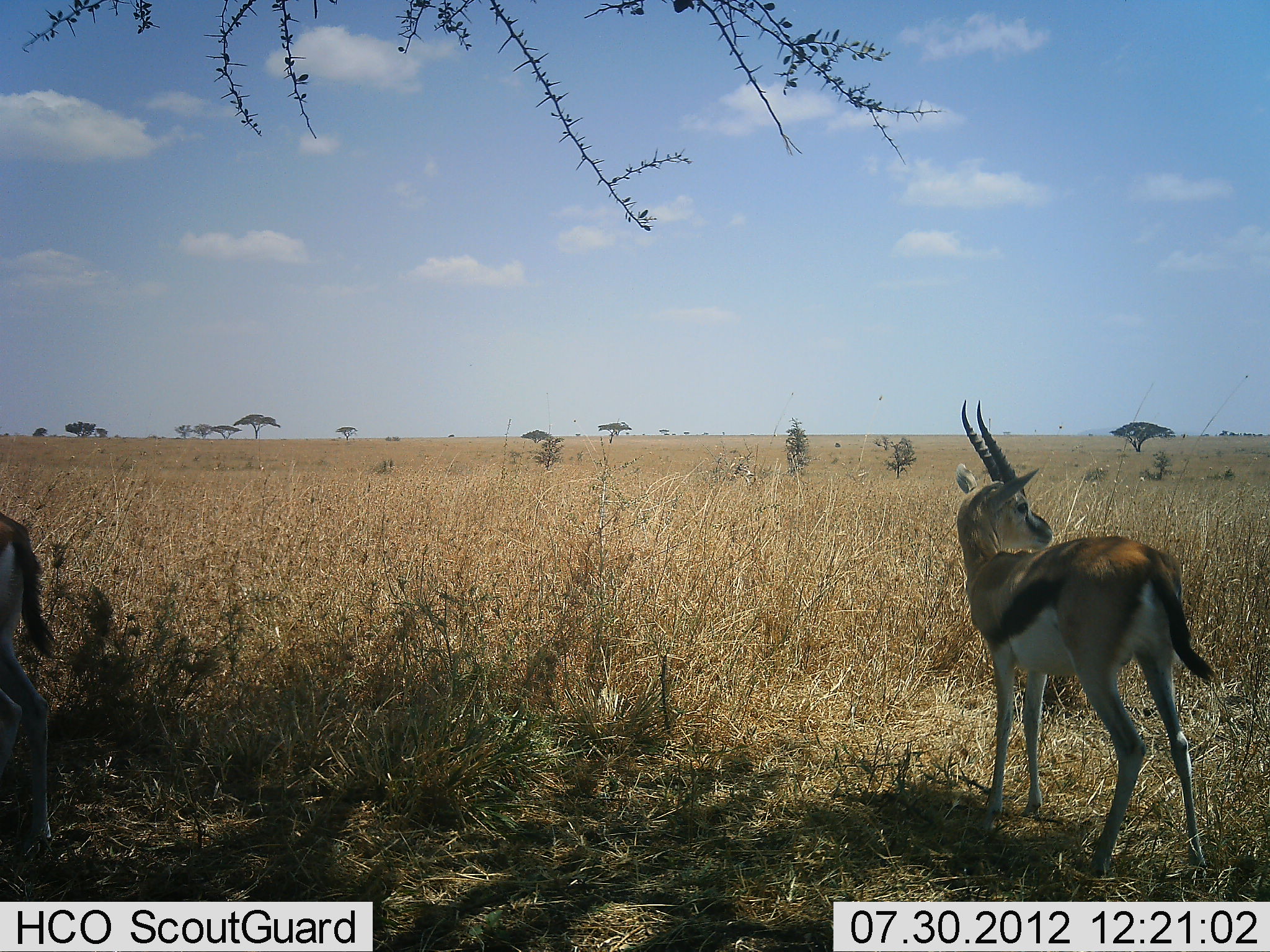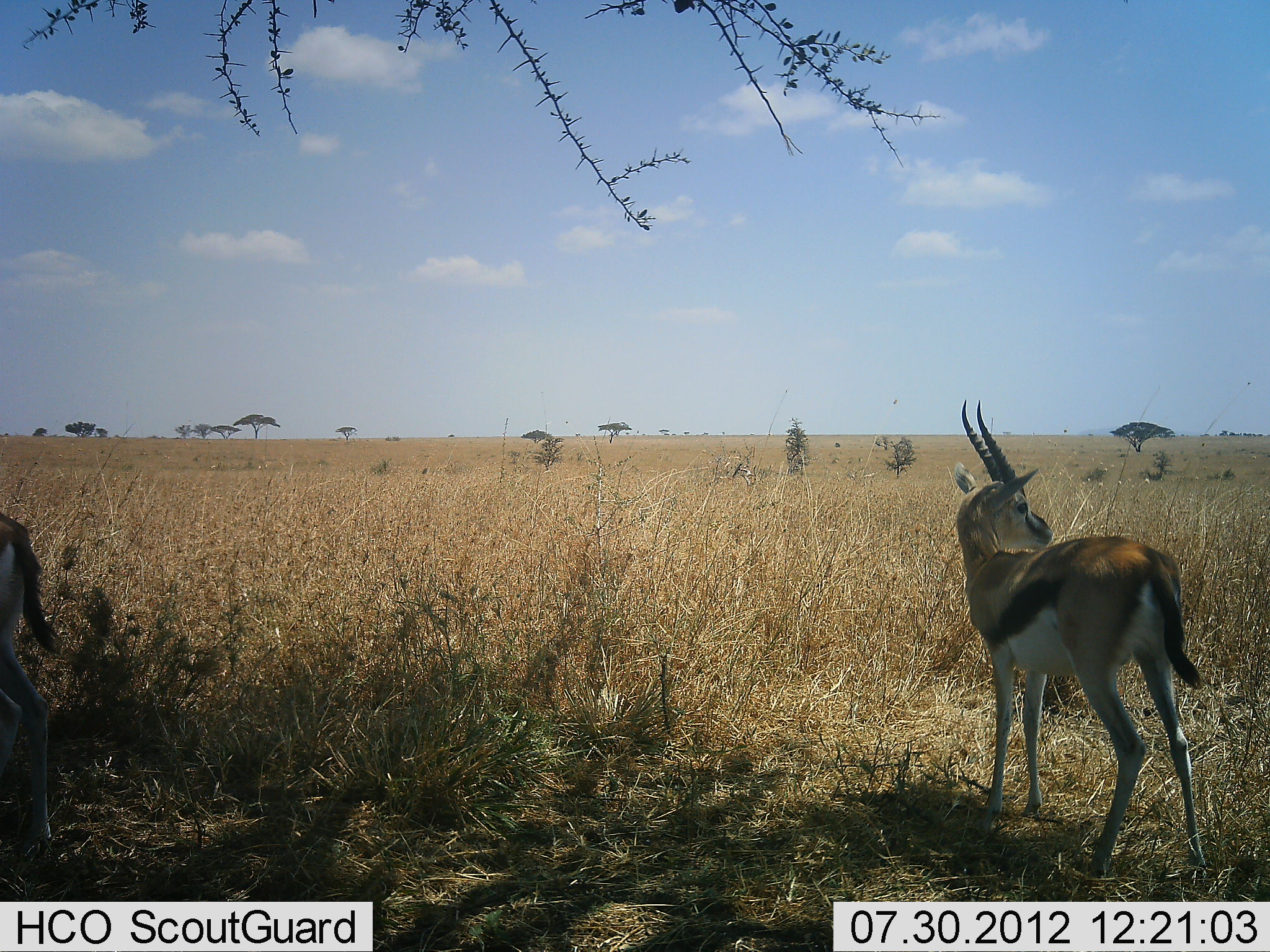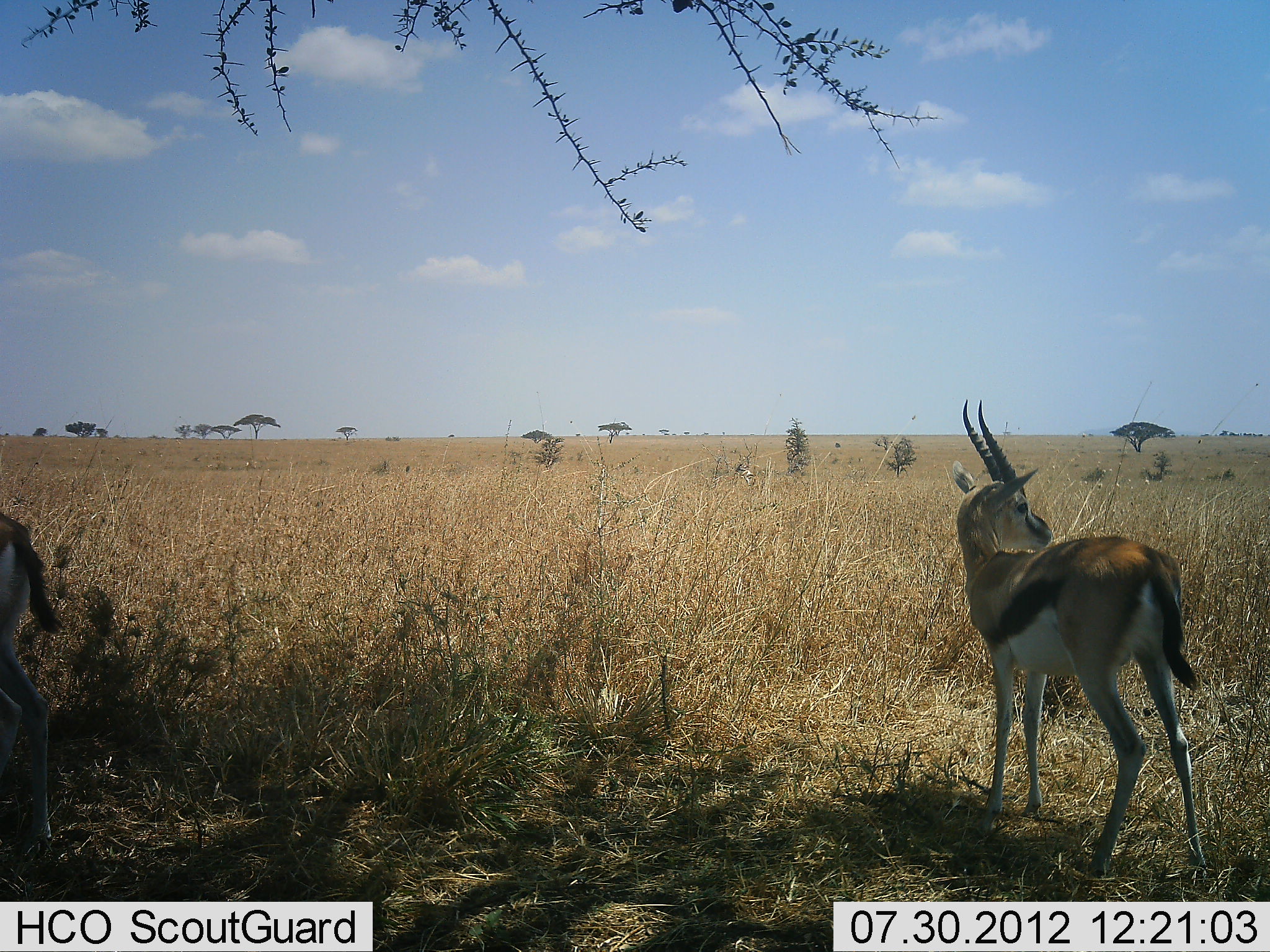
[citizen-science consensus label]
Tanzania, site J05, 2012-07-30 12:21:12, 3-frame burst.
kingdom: Animalia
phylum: Chordata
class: Mammalia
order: Artiodactyla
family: Bovidae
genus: Eudorcas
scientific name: Eudorcas thomsonii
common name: thomson's gazelle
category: gazellethomsons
Gazellethomsons (thomson's gazelle) (Eudorcas thomsonii), count 2. Behavior (volunteer vote fractions): standing 100%, resting 0%, moving 0%, interacting 0%. Young present (vote fraction): 0%. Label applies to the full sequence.